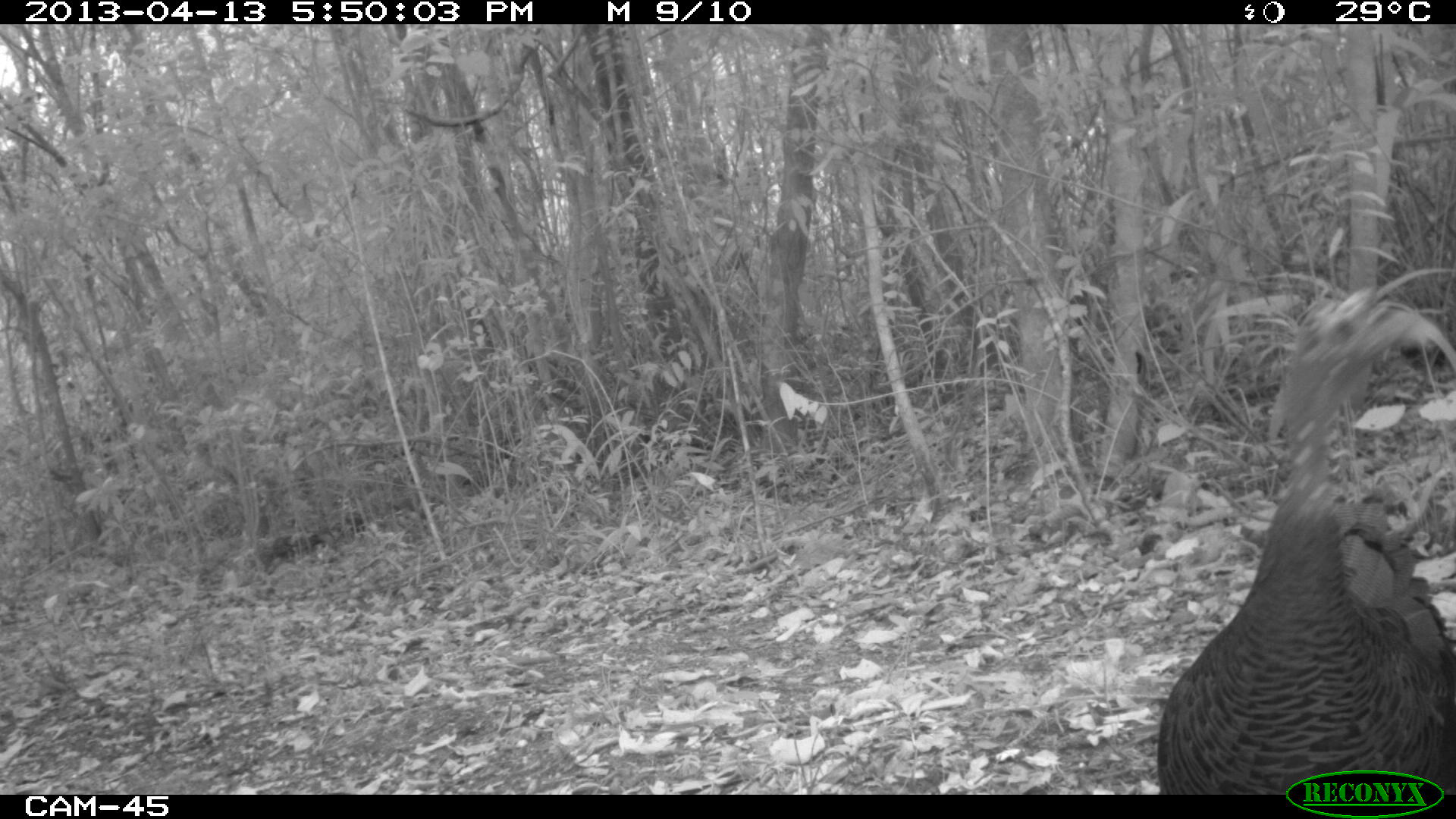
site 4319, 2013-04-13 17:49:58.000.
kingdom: Animalia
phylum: Chordata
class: Aves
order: Galliformes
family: Phasianidae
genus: Meleagris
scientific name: Meleagris ocellata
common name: ocellated turkey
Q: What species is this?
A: Meleagris ocellata (ocellated turkey).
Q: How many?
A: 3.